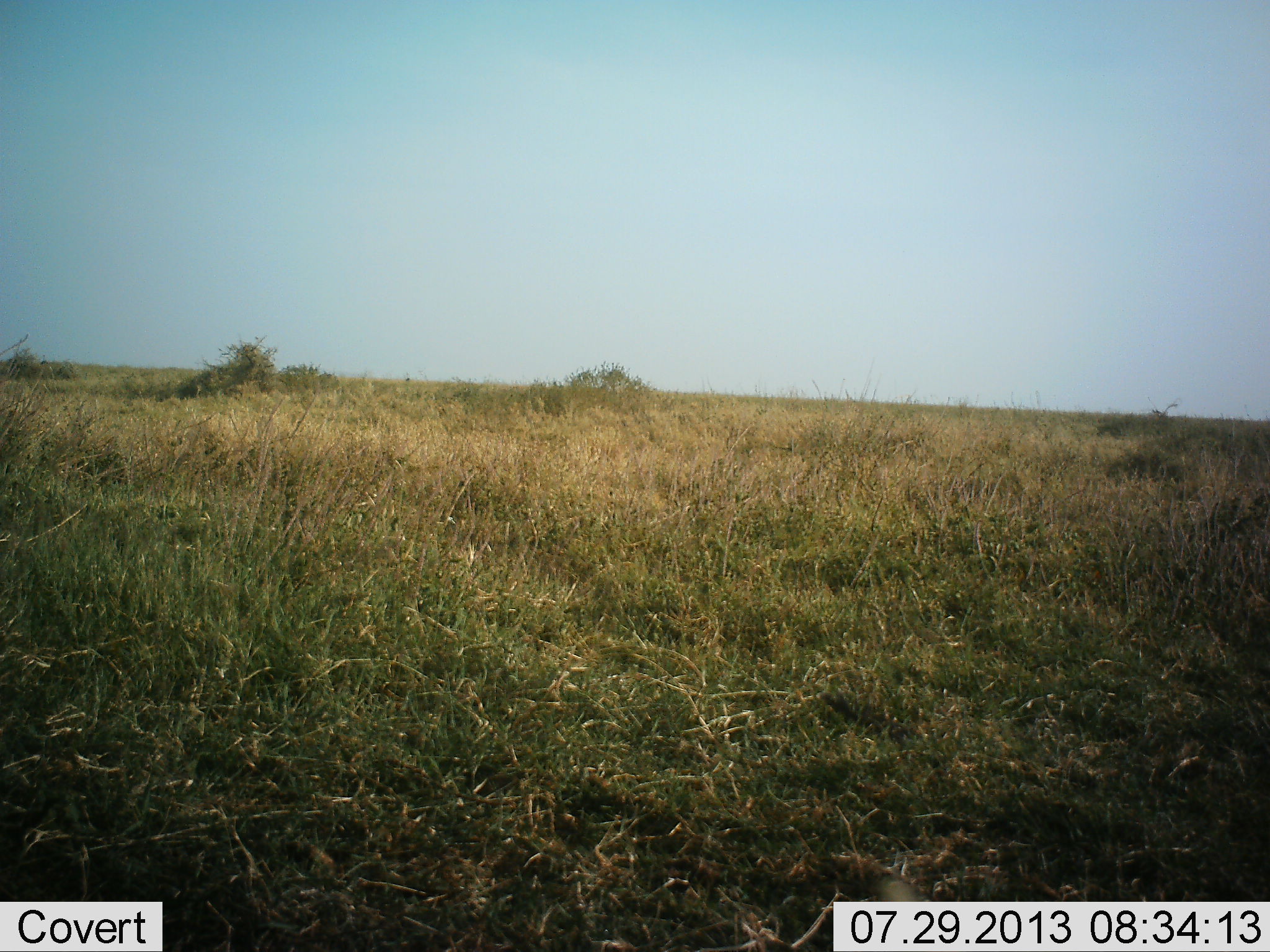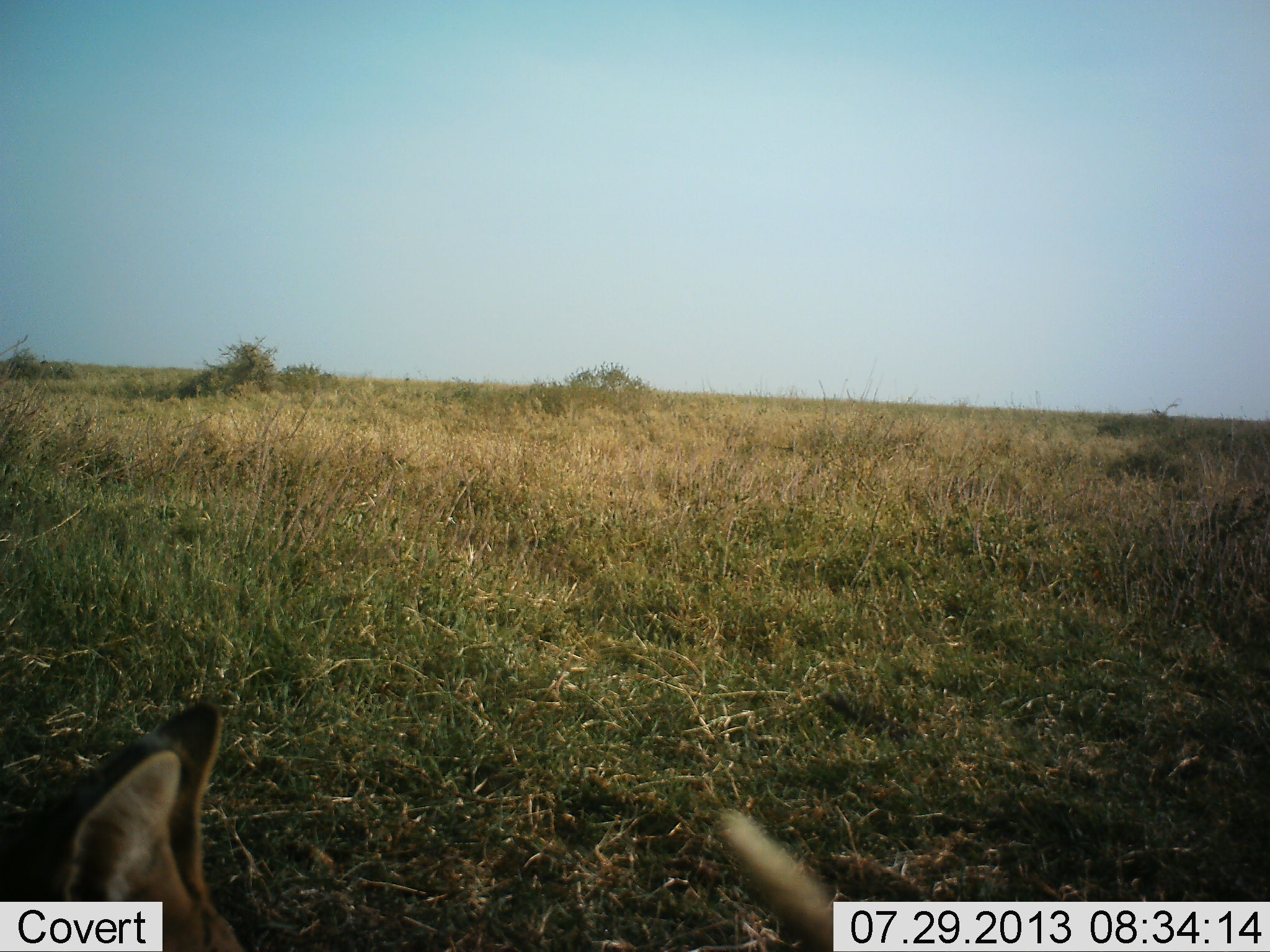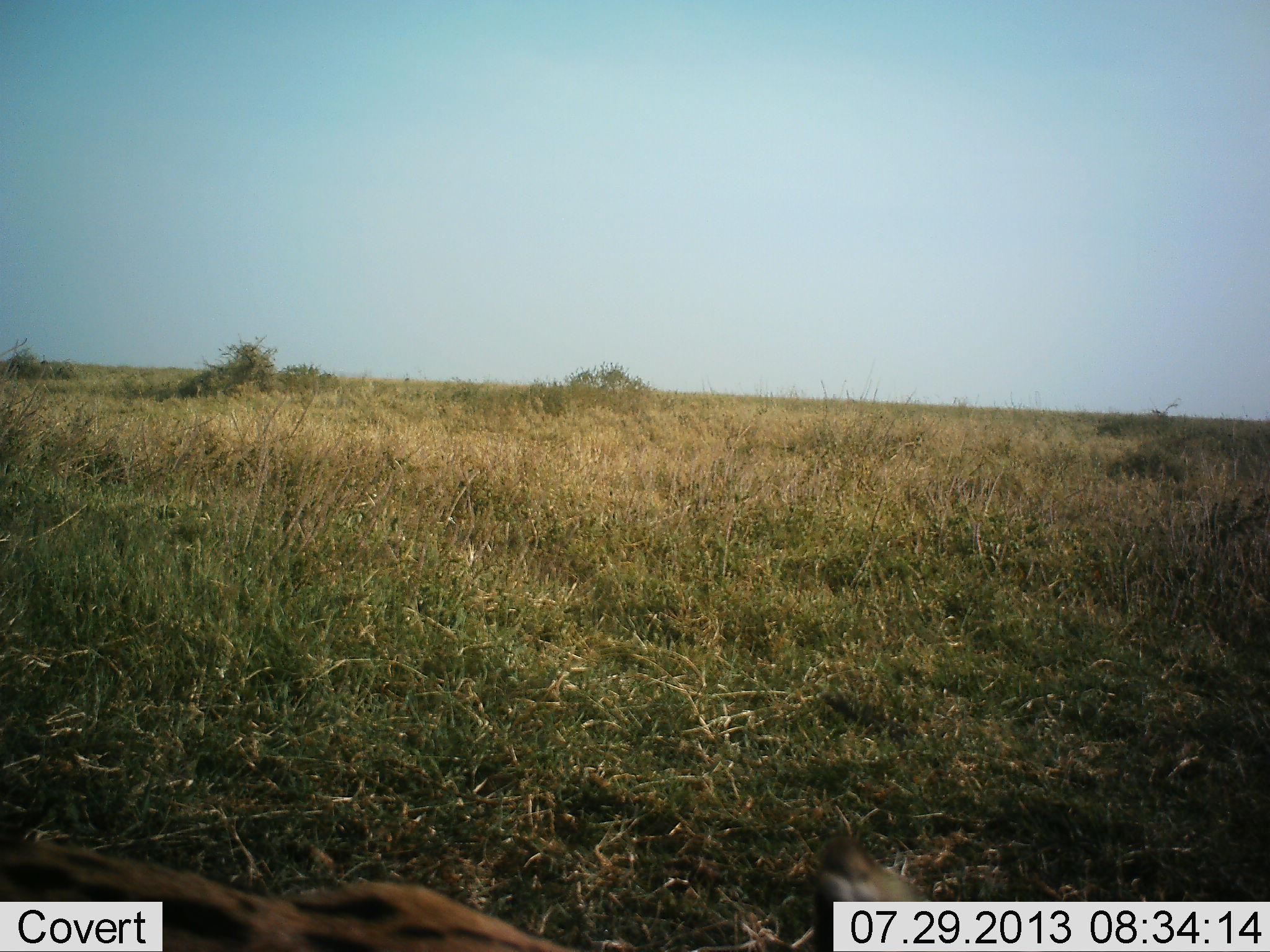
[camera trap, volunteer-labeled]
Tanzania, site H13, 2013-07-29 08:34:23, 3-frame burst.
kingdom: Animalia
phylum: Chordata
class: Mammalia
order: Carnivora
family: Felidae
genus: Leptailurus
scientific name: Leptailurus serval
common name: serval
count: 1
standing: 29%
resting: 43%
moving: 29%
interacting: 0%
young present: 0%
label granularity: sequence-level